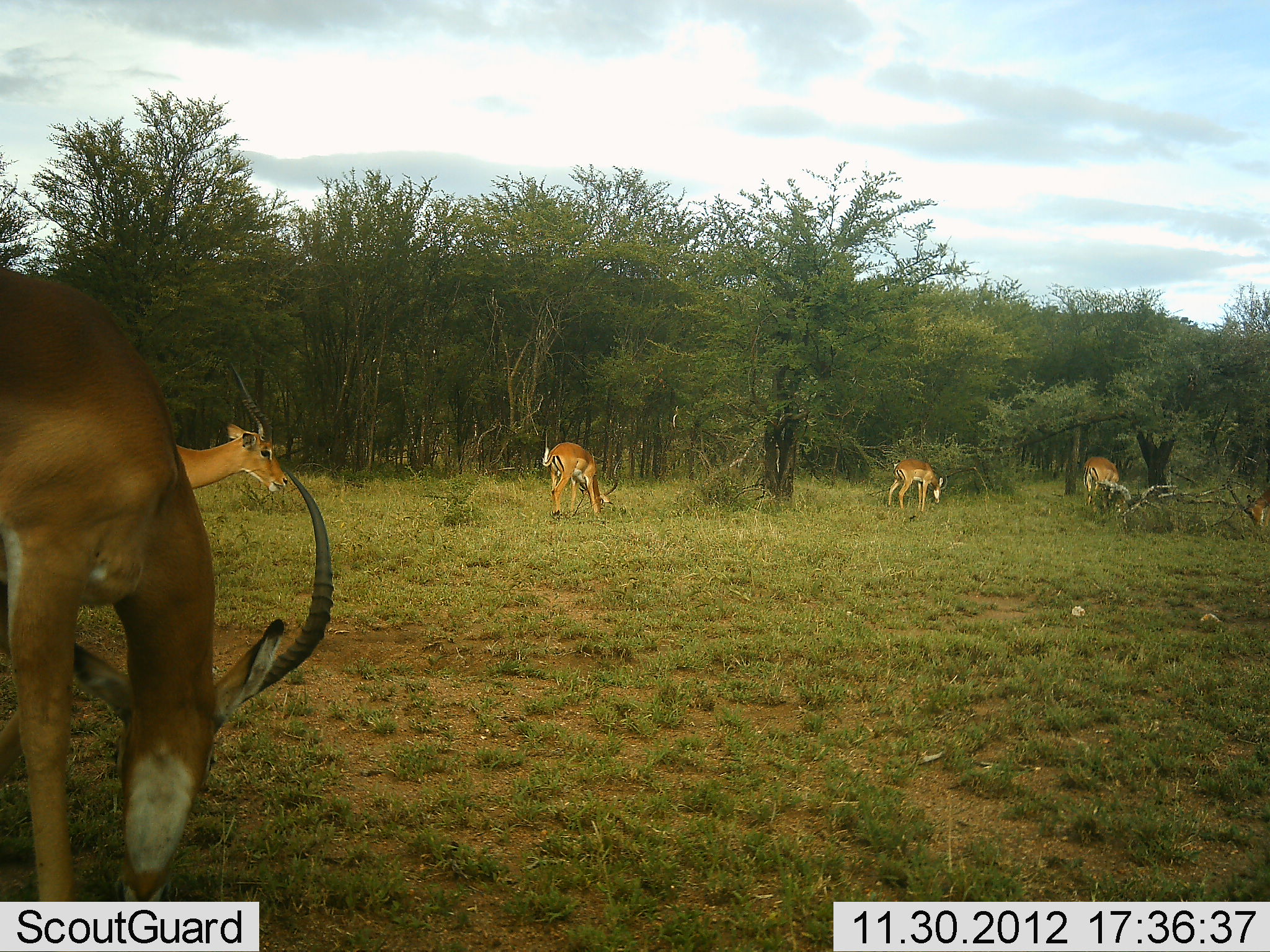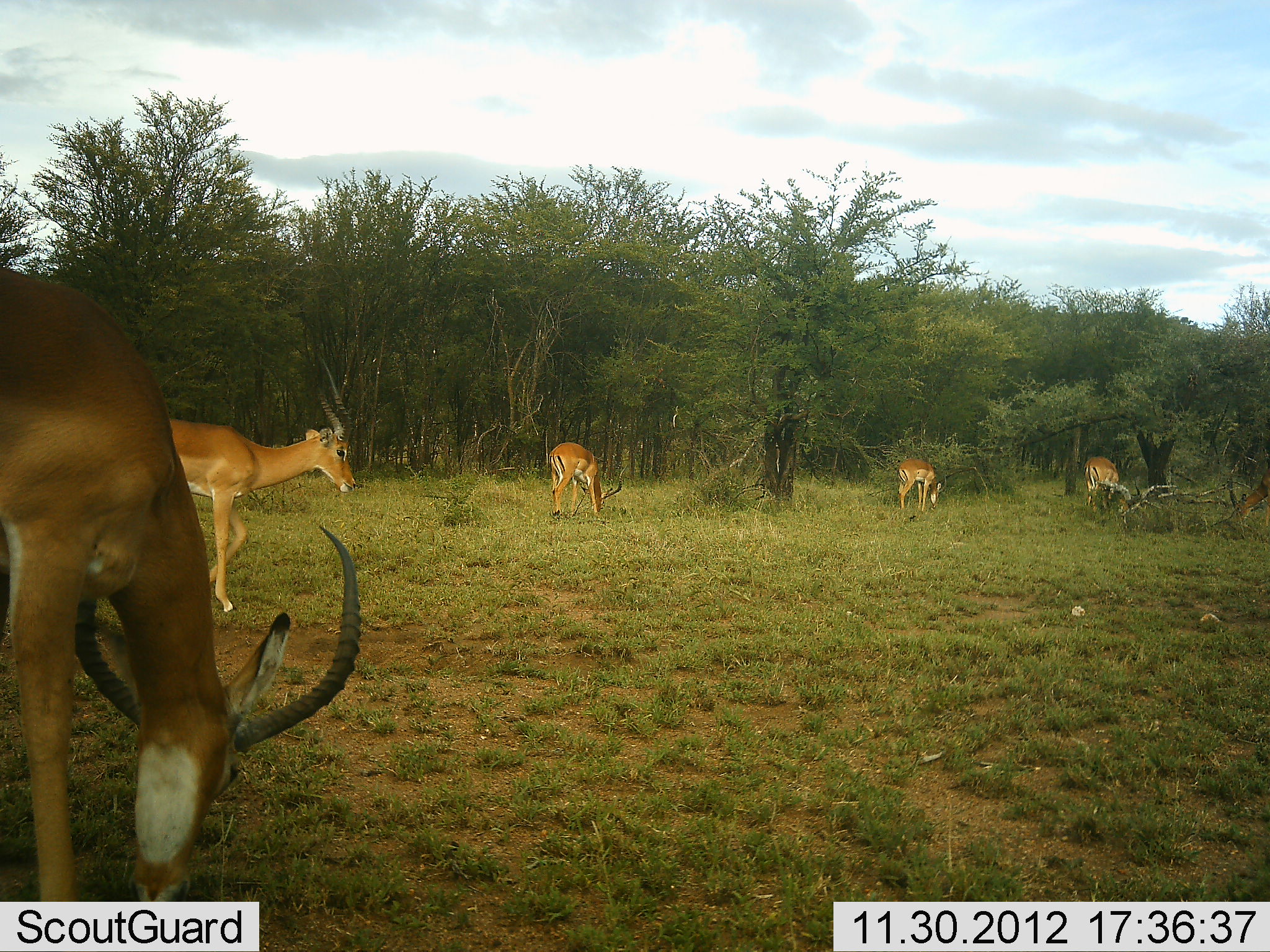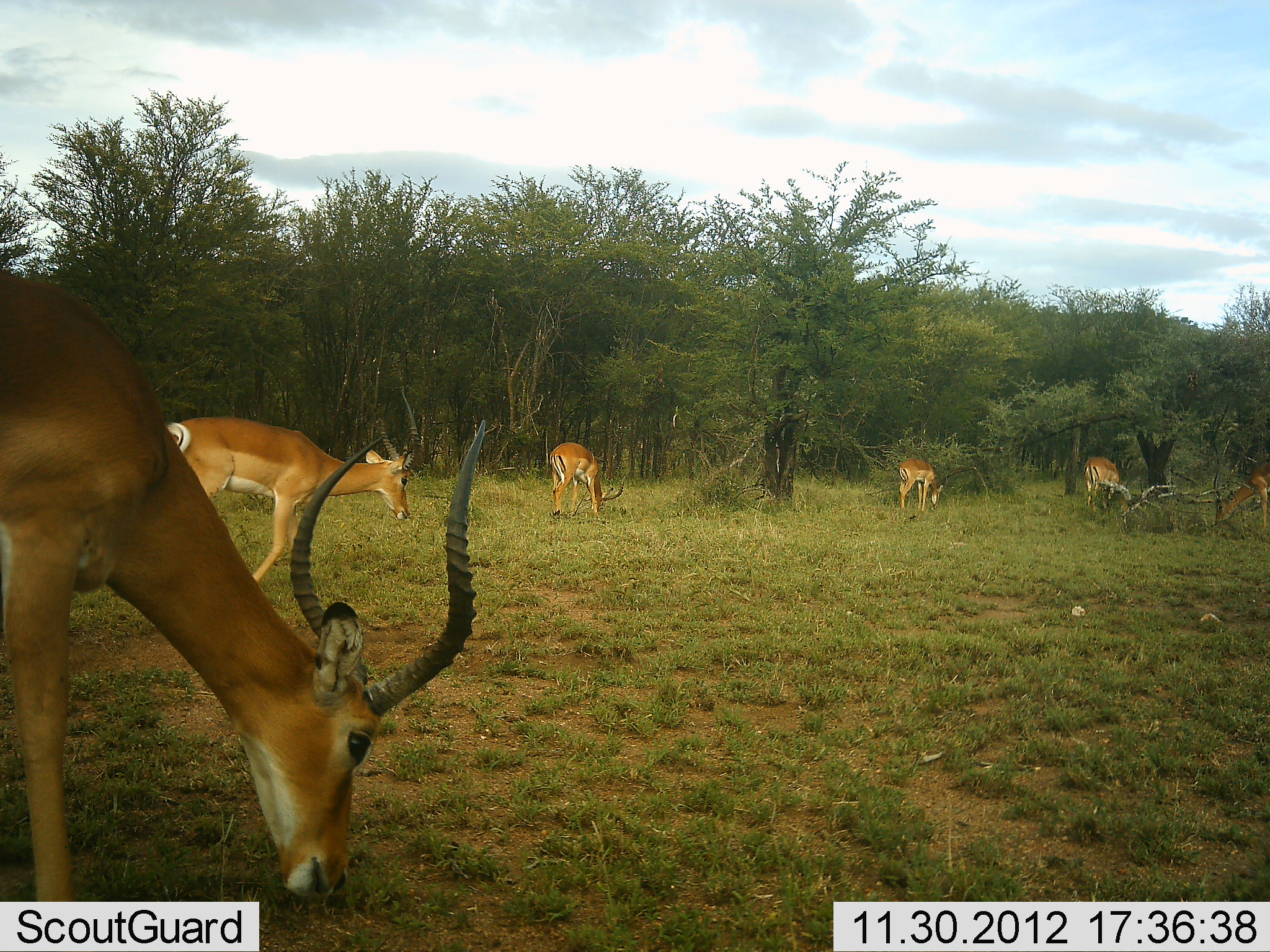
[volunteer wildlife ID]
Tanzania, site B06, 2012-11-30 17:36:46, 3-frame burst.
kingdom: Animalia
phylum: Chordata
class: Mammalia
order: Artiodactyla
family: Bovidae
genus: Aepyceros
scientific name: Aepyceros melampus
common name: impala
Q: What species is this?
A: Impala (Aepyceros melampus).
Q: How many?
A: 6.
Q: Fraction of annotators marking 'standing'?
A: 20%.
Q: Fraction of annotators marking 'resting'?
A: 0%.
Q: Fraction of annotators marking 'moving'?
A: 70%.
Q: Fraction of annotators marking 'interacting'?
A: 0%.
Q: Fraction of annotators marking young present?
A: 0%.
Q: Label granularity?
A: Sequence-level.